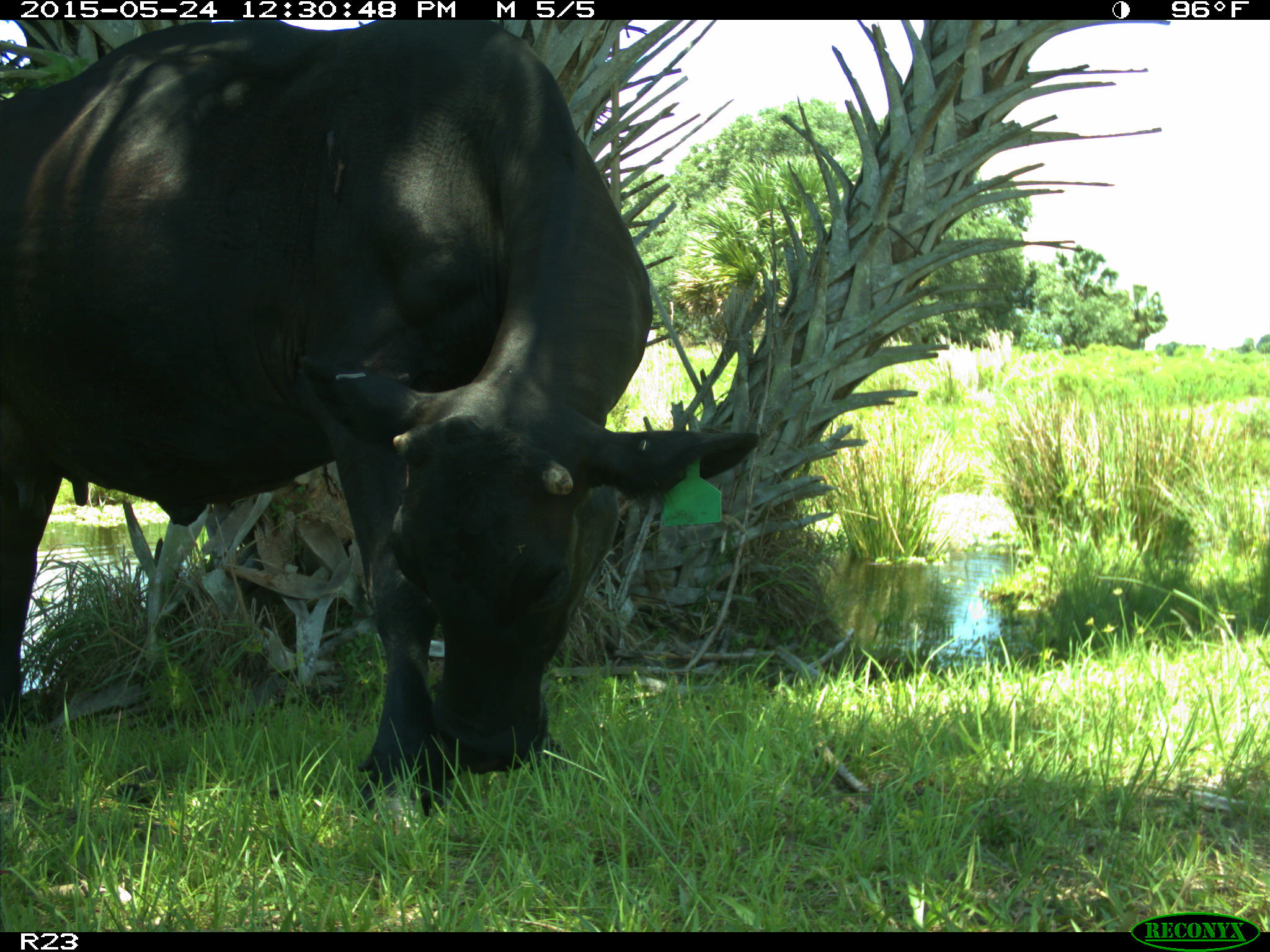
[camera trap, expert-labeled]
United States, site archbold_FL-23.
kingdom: Animalia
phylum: Chordata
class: Mammalia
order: Artiodactyla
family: Bovidae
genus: Bos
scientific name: Bos taurus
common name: domestic cow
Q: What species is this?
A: Bos taurus (domestic cow).